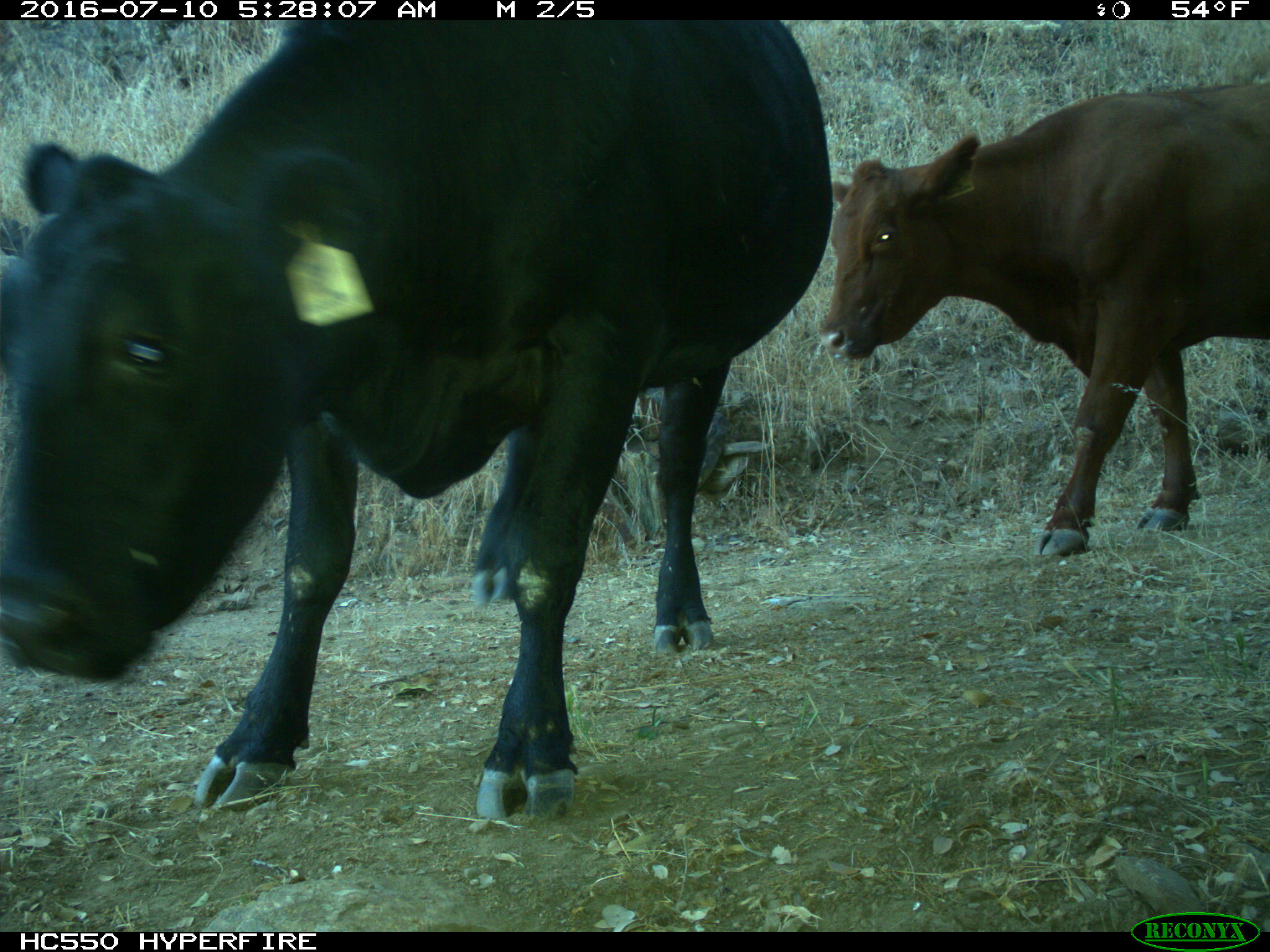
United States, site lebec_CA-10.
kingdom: Animalia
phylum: Chordata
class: Mammalia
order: Artiodactyla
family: Bovidae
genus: Bos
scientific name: Bos taurus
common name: domestic cow